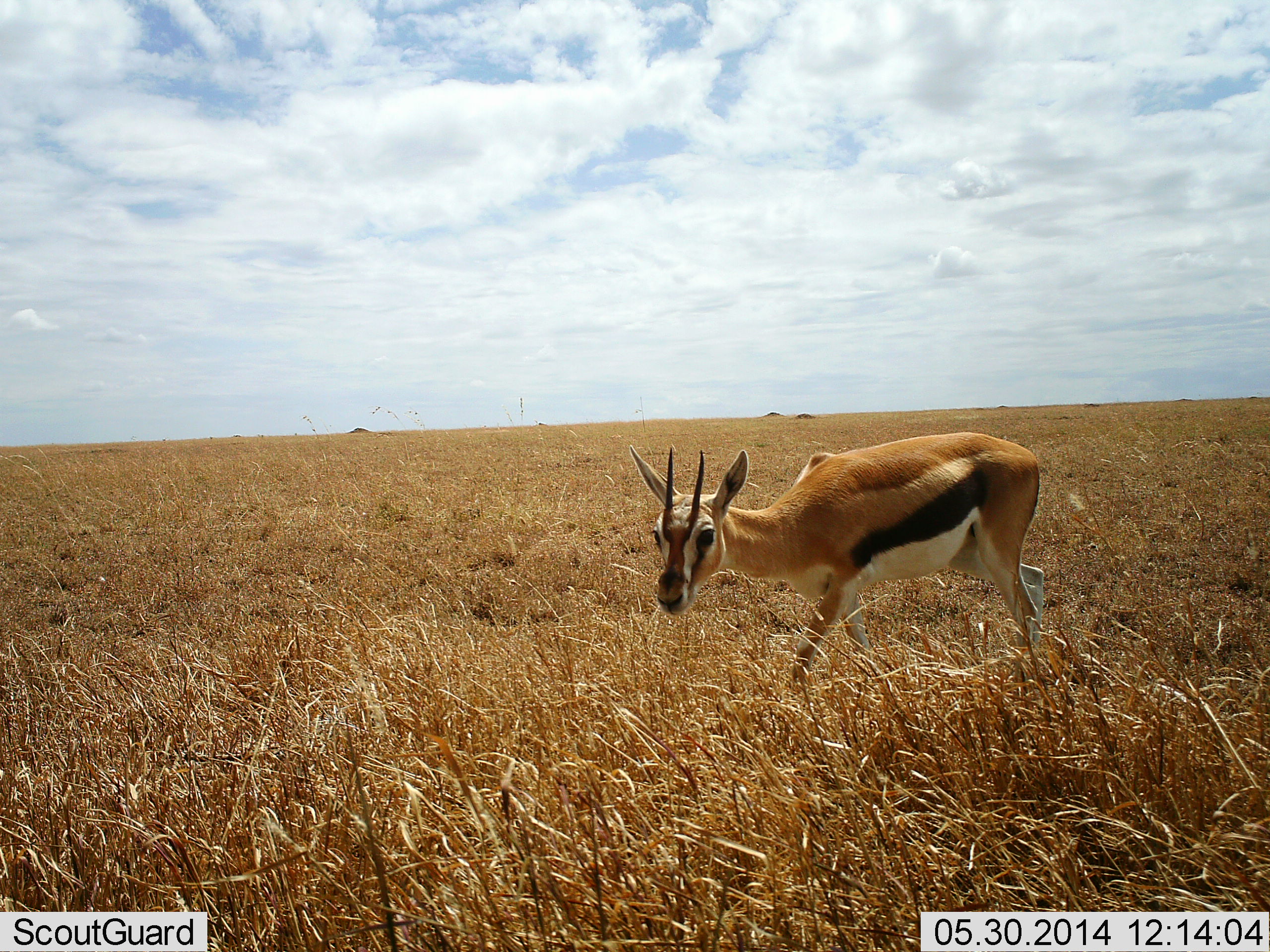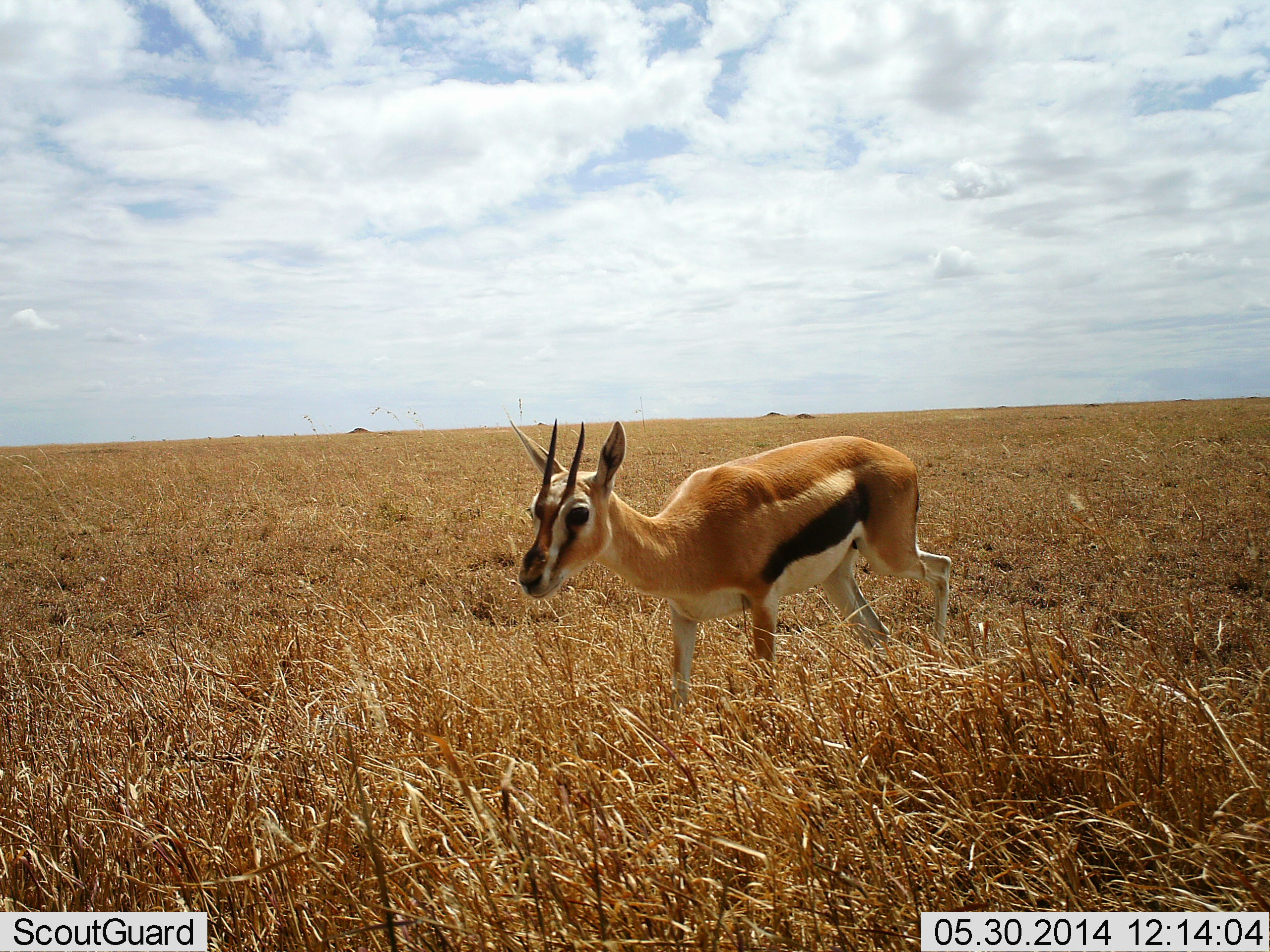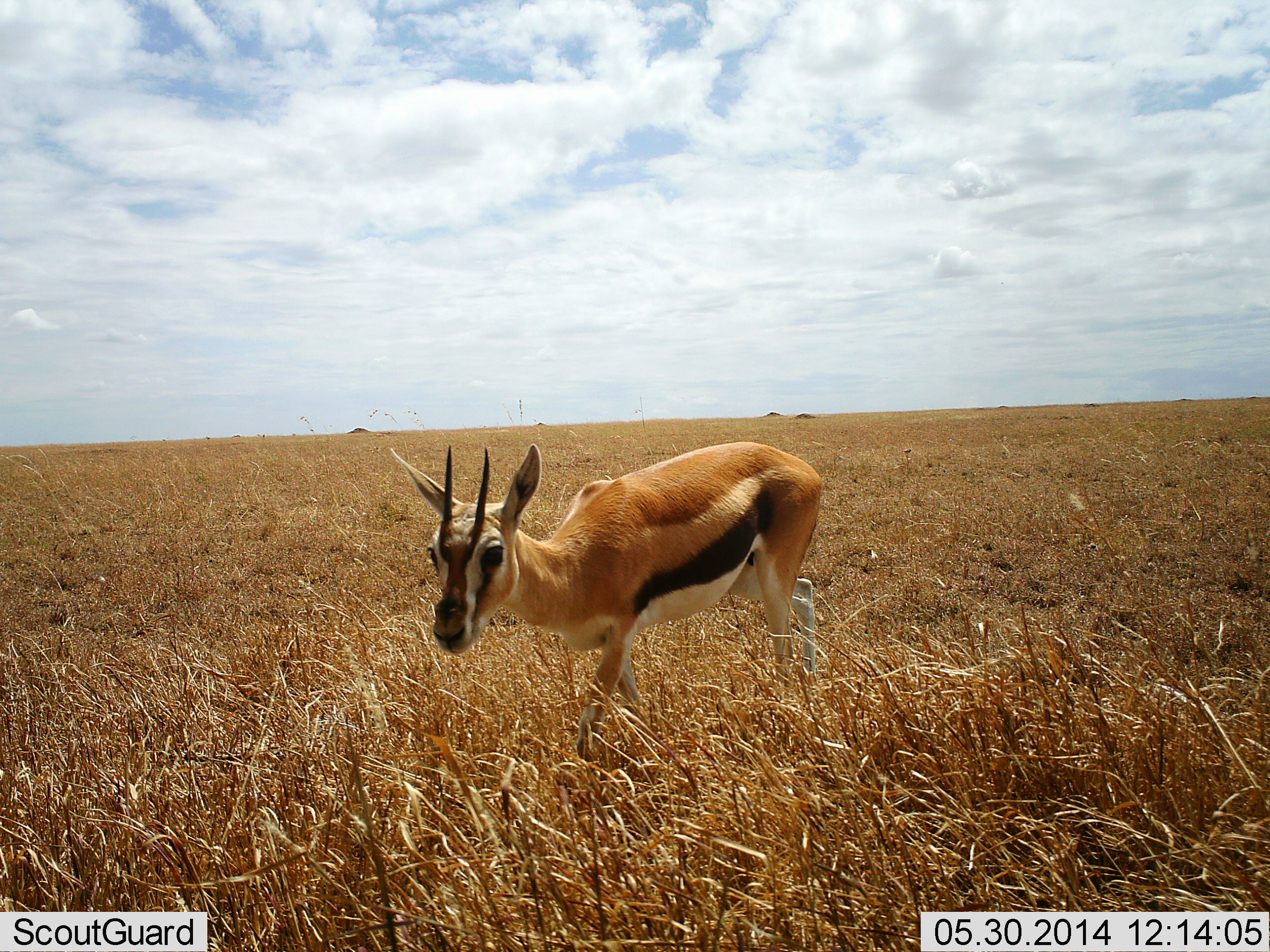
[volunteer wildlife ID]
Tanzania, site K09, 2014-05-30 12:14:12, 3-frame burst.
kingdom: Animalia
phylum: Chordata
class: Mammalia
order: Artiodactyla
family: Bovidae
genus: Eudorcas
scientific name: Eudorcas thomsonii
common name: thomson's gazelle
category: gazellethomsons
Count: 1.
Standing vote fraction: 10%.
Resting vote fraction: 0%.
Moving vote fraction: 100%.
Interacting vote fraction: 0%.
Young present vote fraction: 0%.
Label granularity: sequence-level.